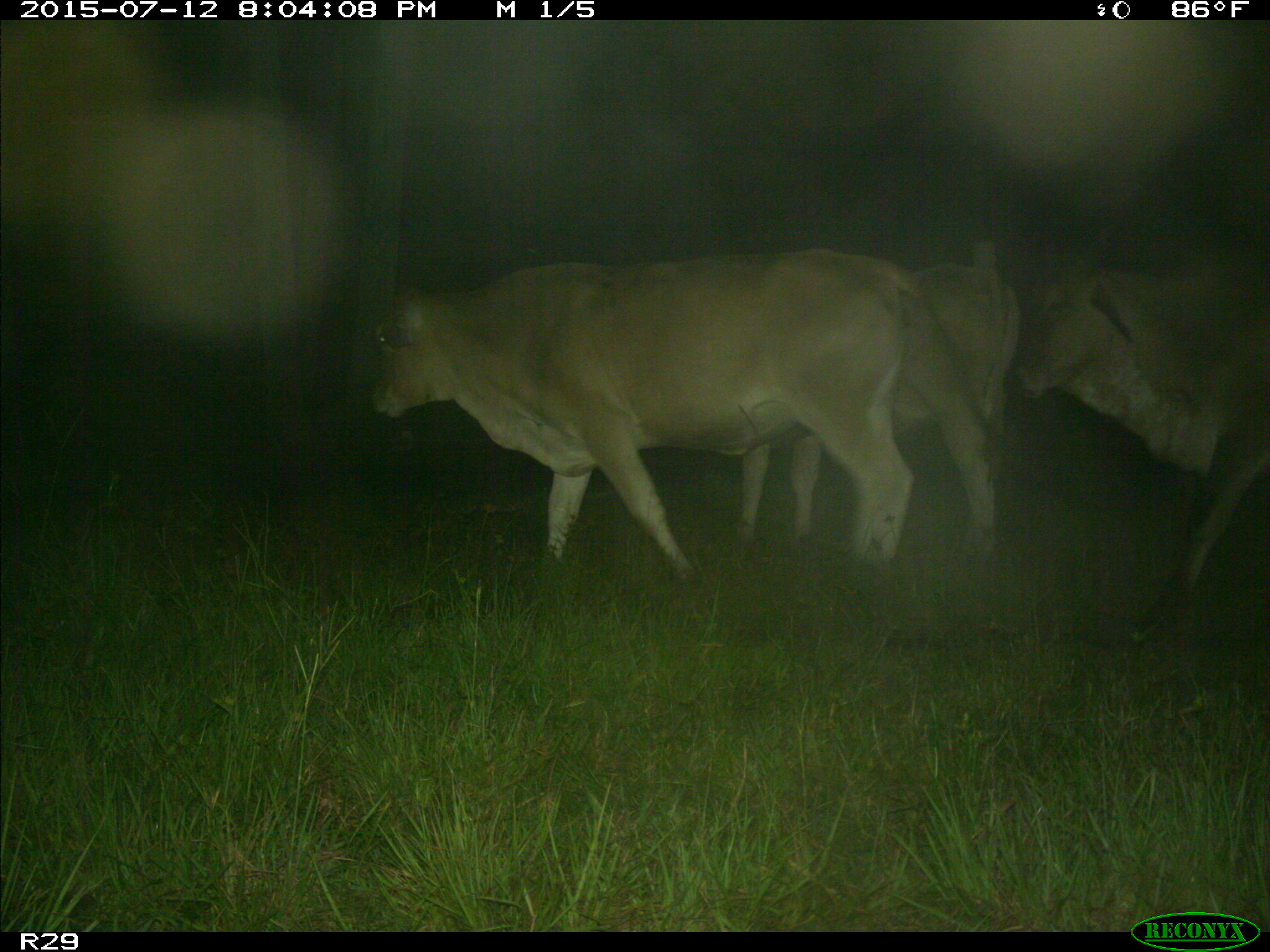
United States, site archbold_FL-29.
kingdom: Animalia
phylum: Chordata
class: Mammalia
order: Artiodactyla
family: Bovidae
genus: Bos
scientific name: Bos taurus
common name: domestic cow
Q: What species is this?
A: Bos taurus (domestic cow).